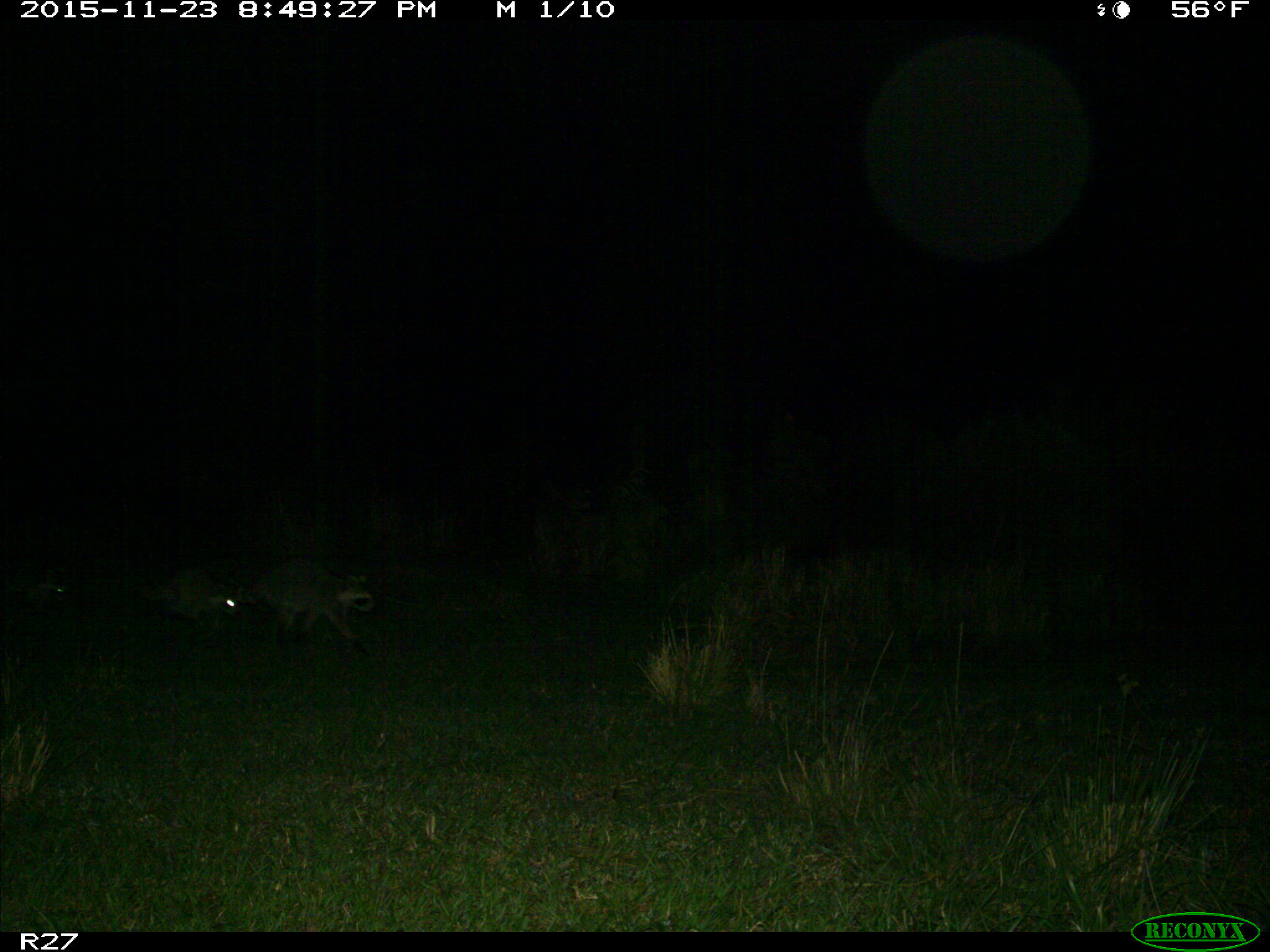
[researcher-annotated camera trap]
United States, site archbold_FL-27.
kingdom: Animalia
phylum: Chordata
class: Mammalia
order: Carnivora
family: Procyonidae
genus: Procyon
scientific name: Procyon lotor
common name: common raccoon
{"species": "Procyon lotor (common raccoon)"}